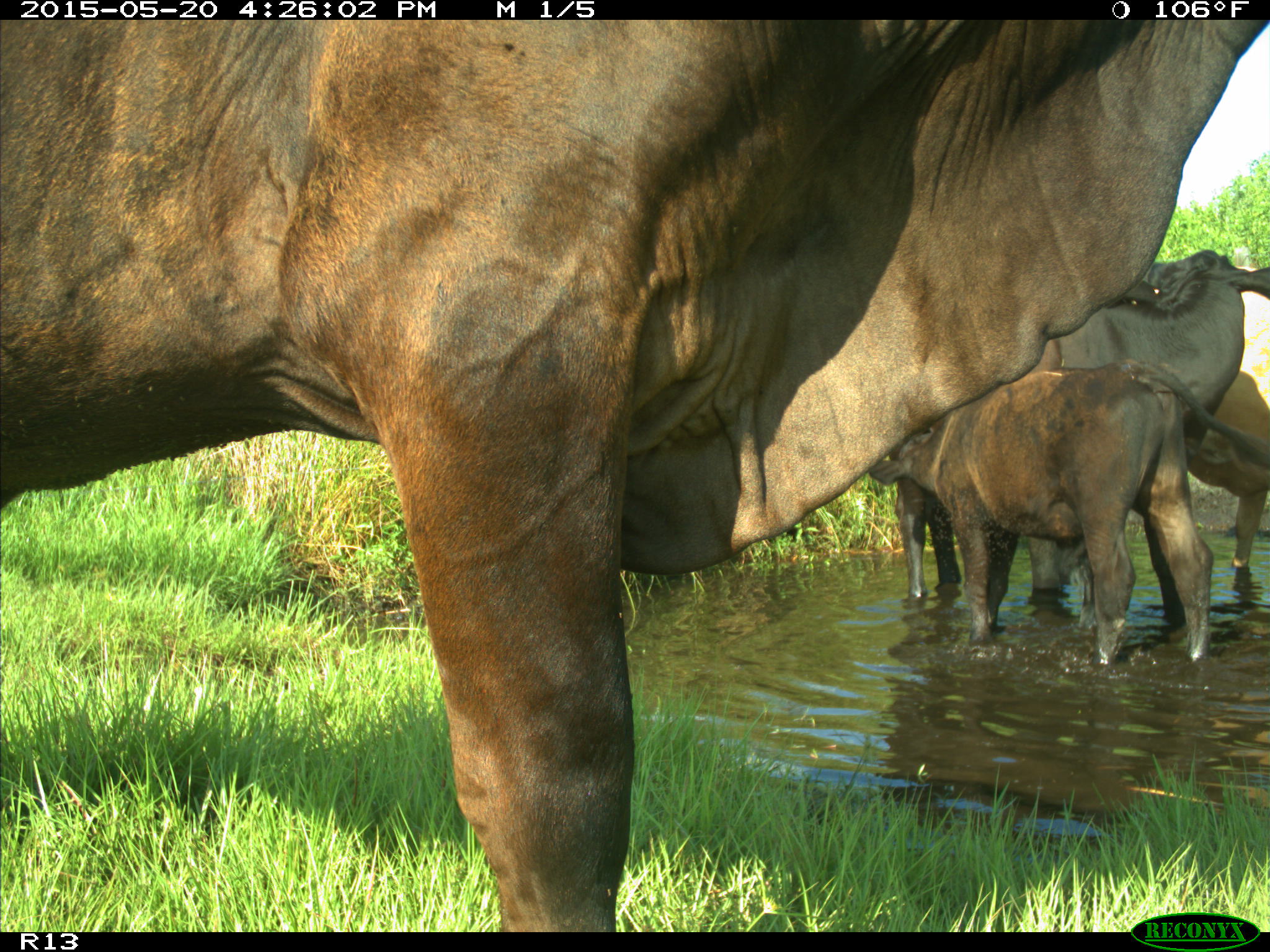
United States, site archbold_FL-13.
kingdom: Animalia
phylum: Chordata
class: Mammalia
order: Artiodactyla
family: Bovidae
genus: Bos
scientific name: Bos taurus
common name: domestic cow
Bos taurus (domestic cow).